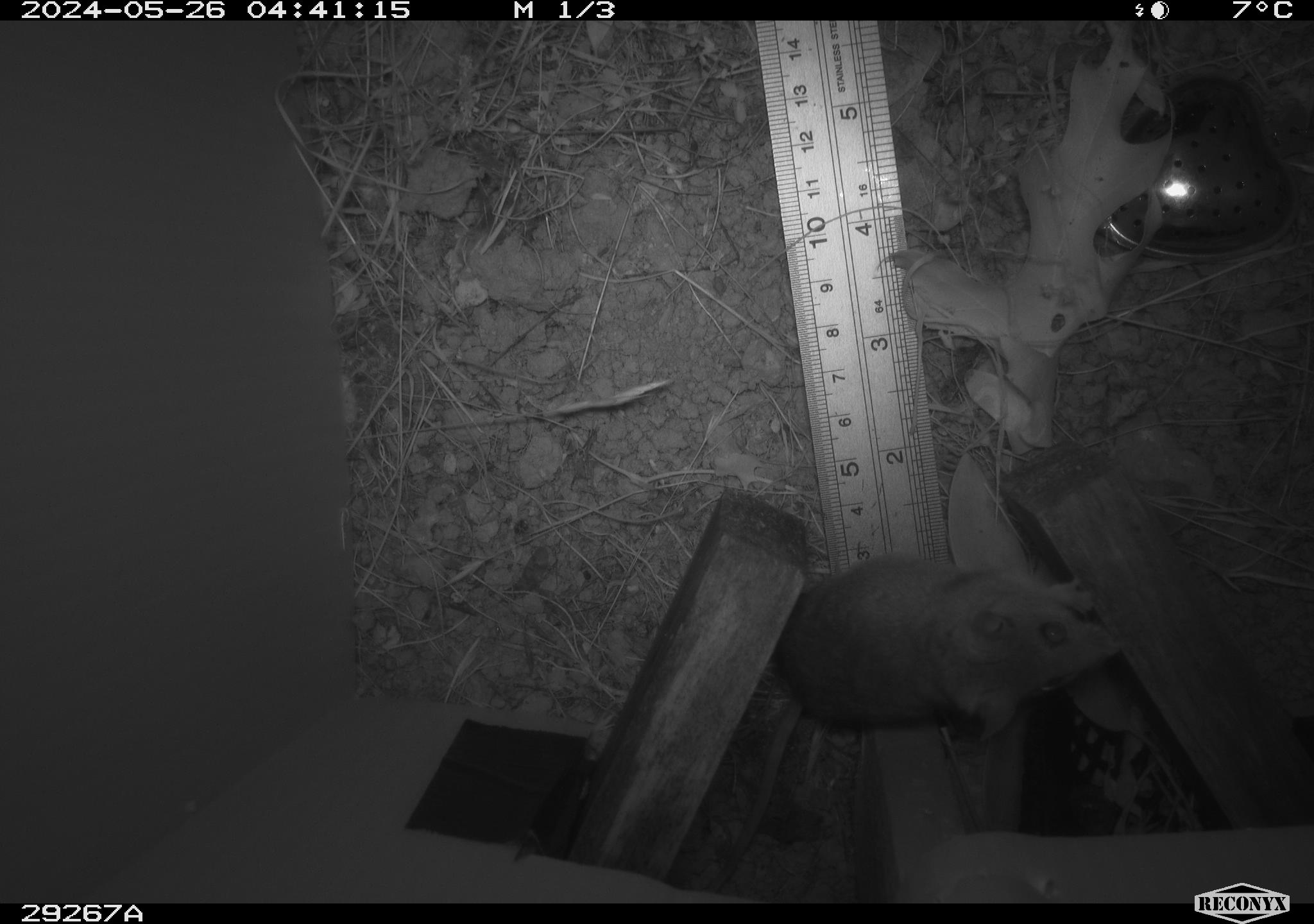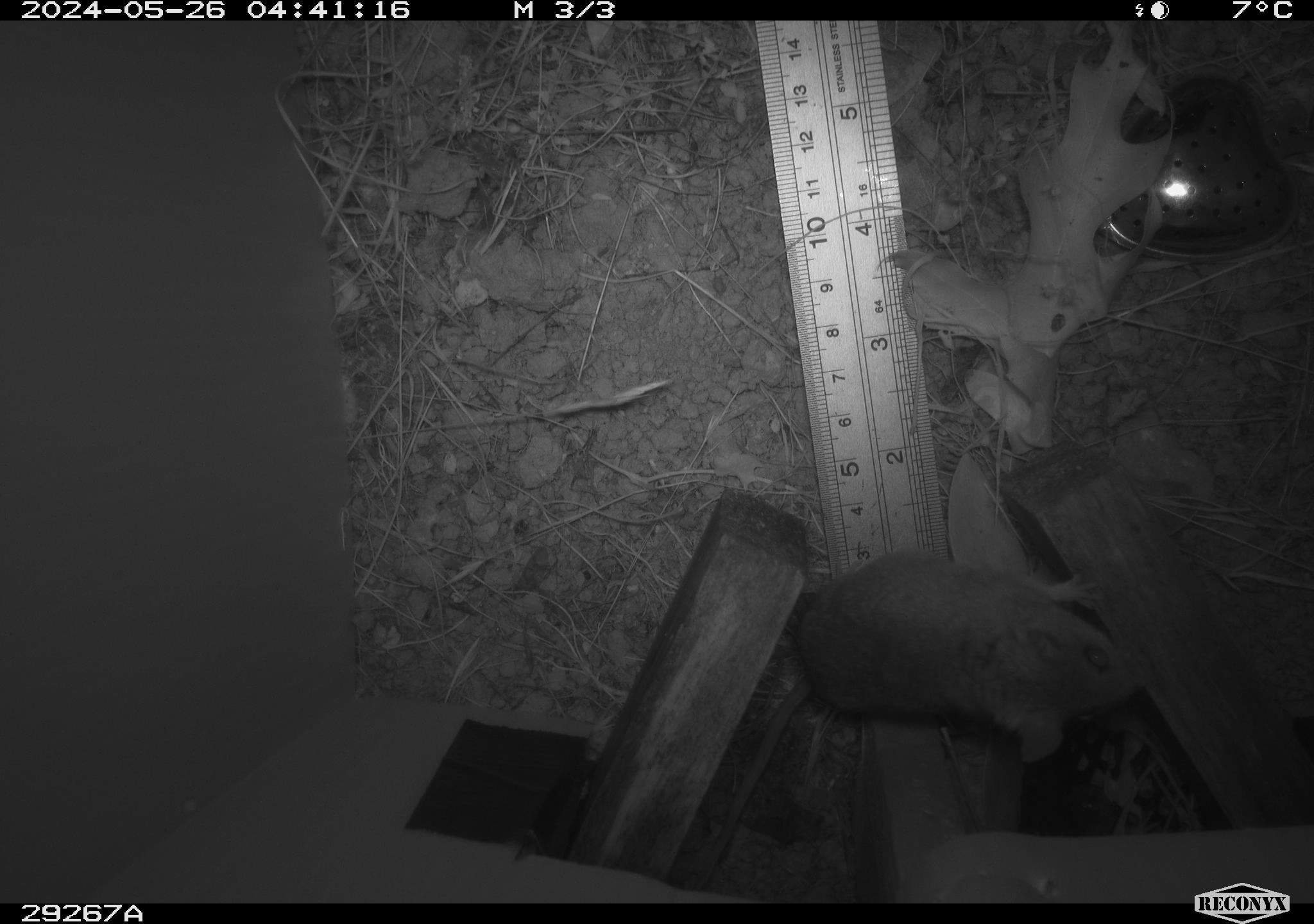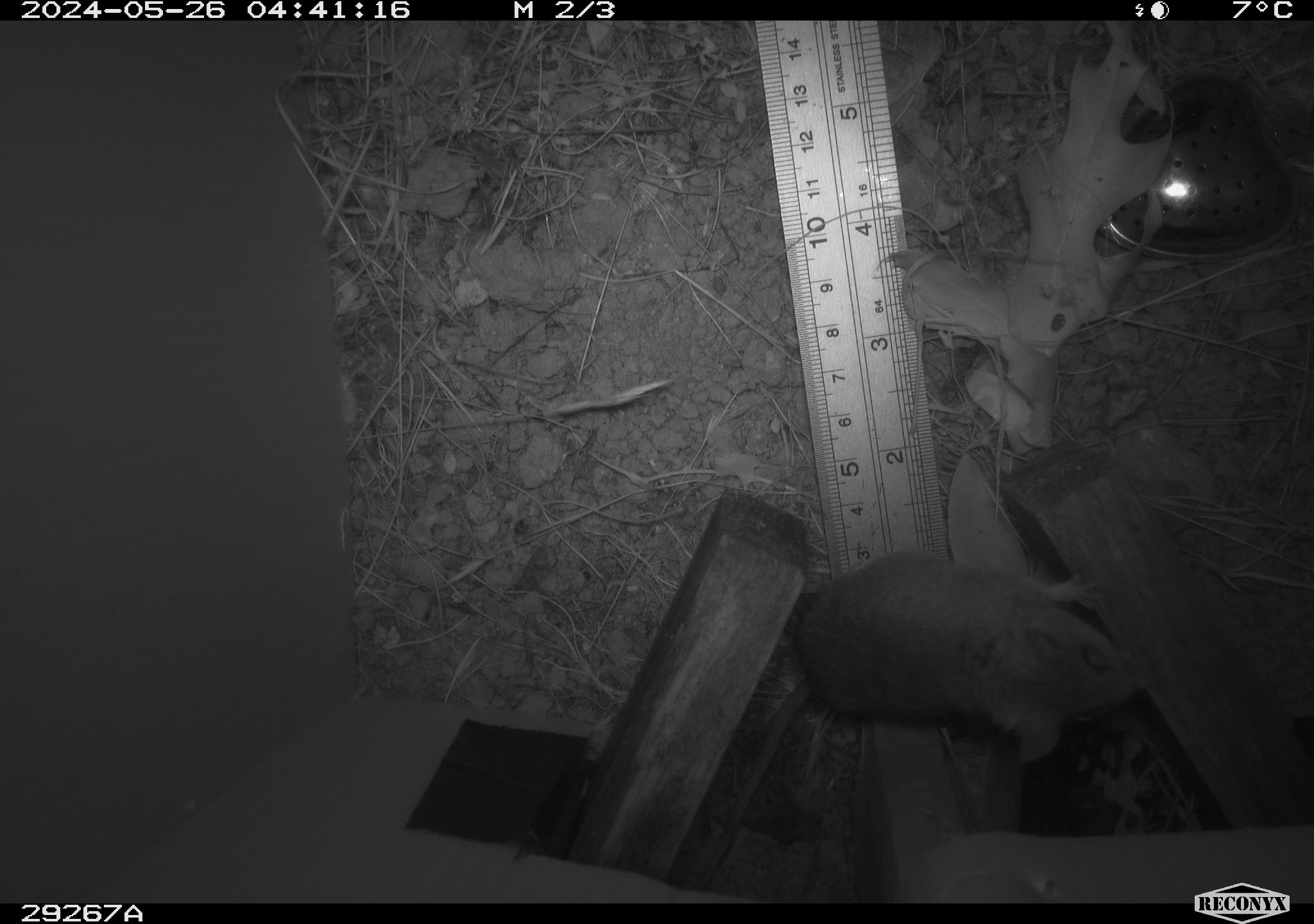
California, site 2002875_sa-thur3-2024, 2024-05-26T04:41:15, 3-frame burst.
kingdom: Animalia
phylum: Chordata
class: Mammalia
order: Rodentia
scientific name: Rodentia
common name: mouse species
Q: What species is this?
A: Mouse species (Rodentia).